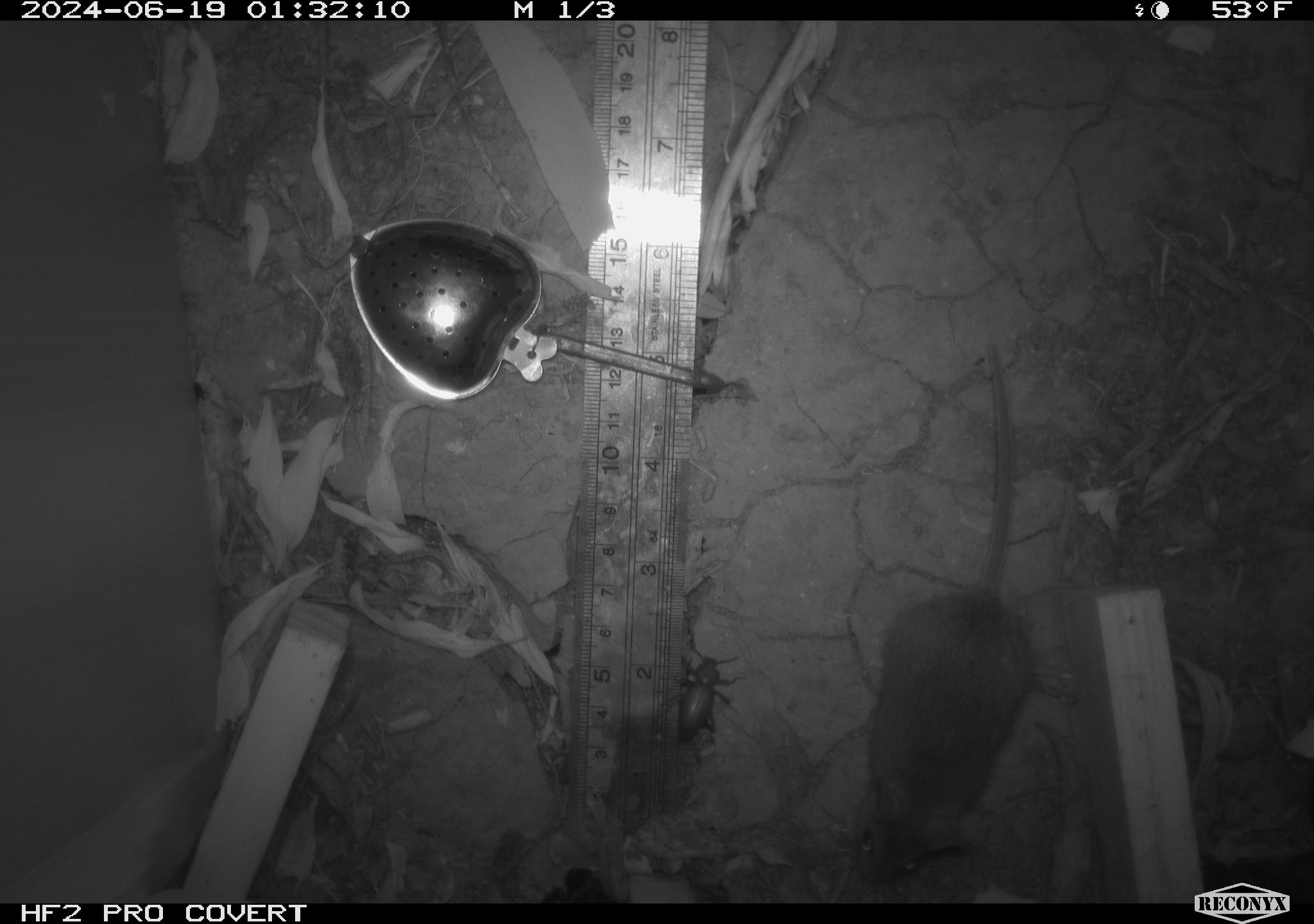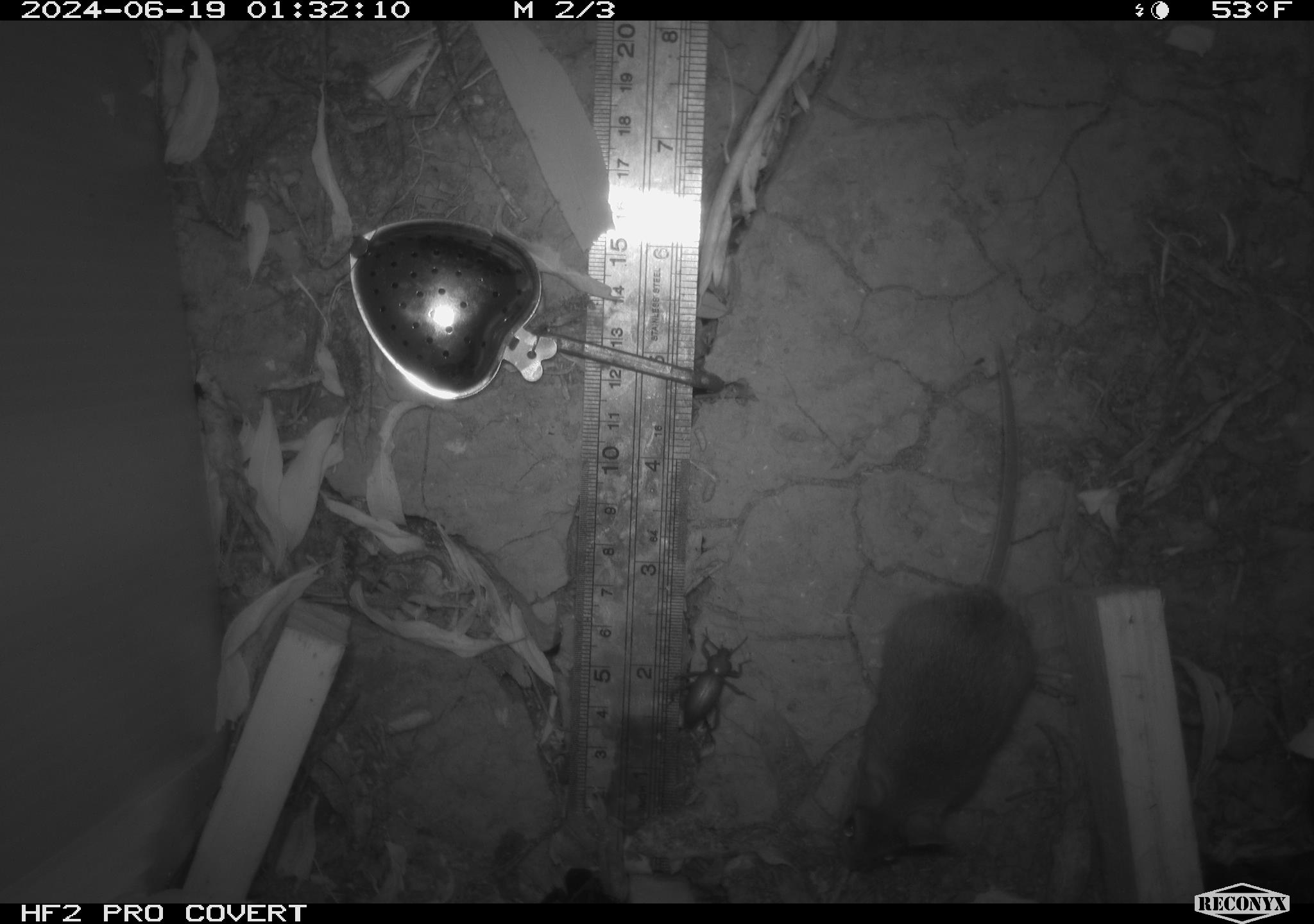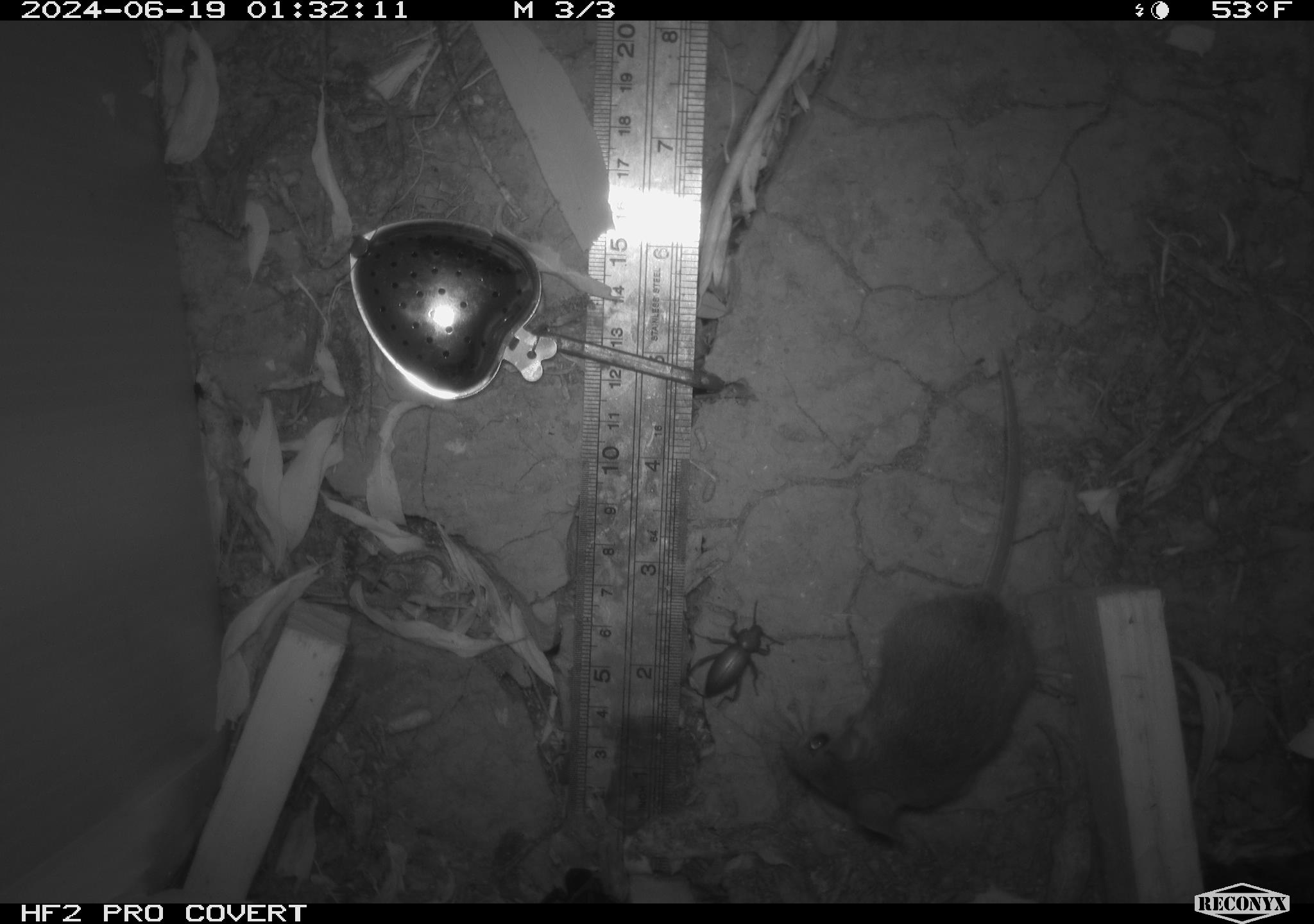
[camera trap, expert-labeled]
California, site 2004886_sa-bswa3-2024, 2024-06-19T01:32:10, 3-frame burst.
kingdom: Animalia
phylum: Chordata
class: Mammalia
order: Rodentia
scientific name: Rodentia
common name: mouse species